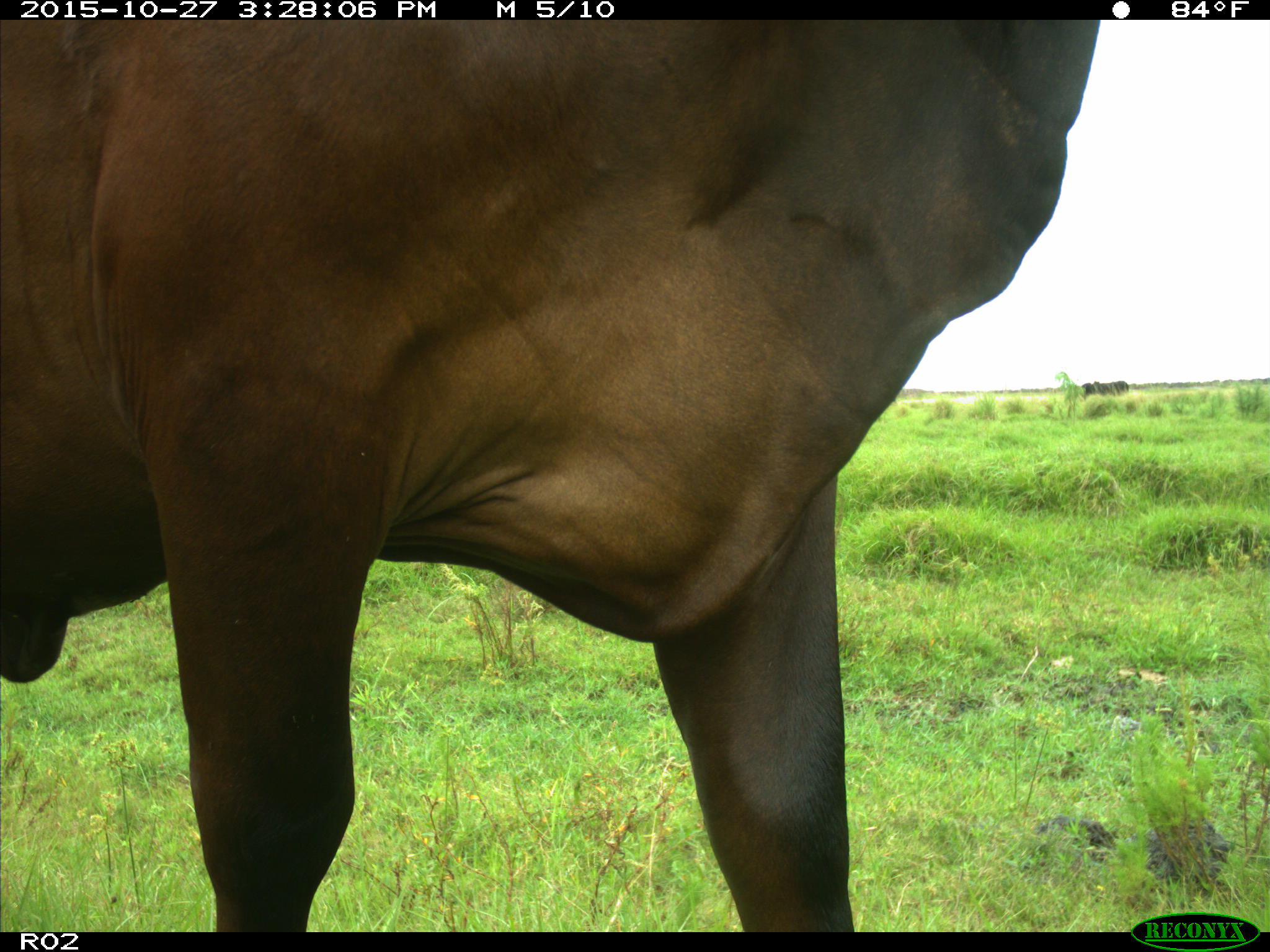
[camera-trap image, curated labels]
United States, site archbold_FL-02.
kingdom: Animalia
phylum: Chordata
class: Mammalia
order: Artiodactyla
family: Bovidae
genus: Bos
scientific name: Bos taurus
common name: domestic cow